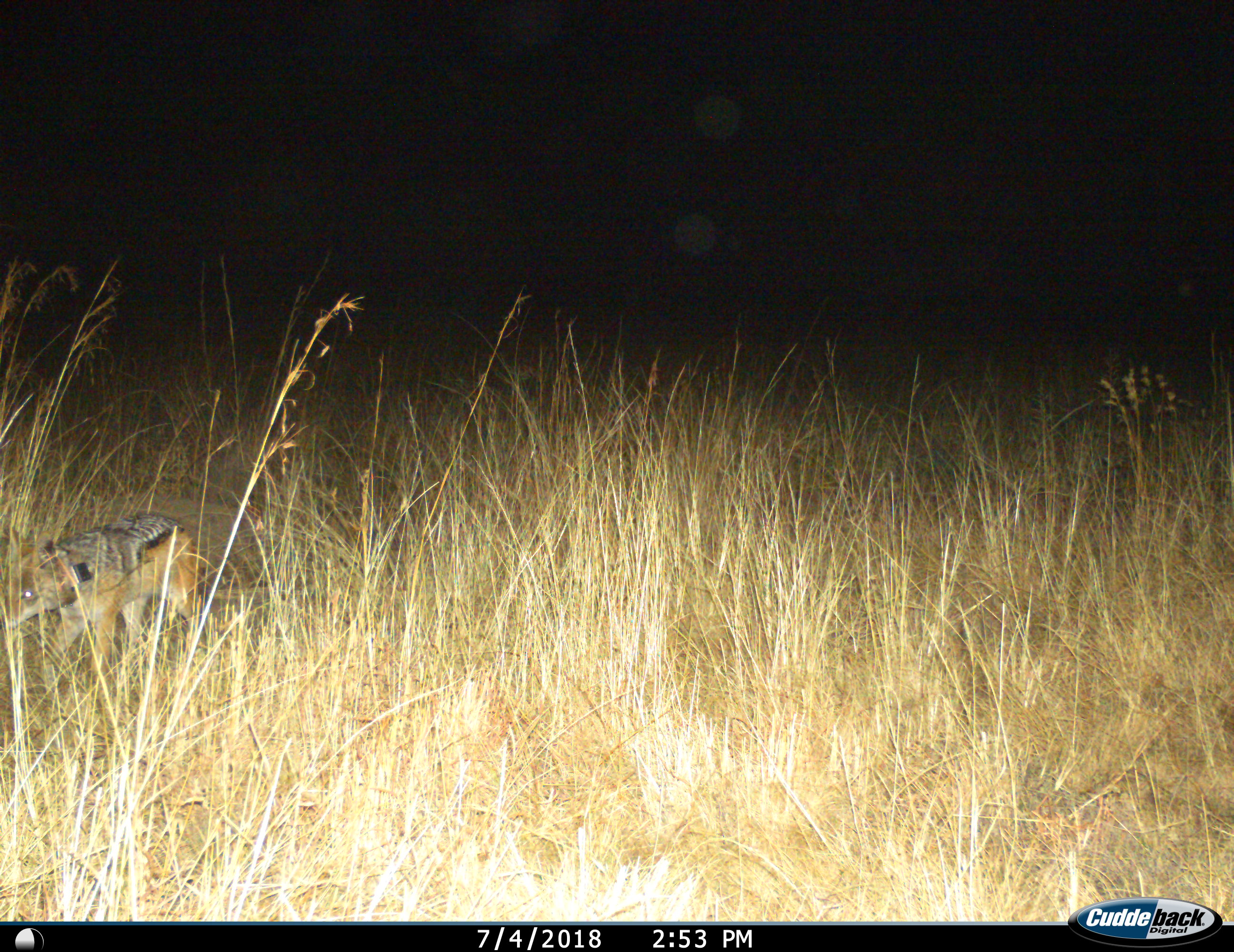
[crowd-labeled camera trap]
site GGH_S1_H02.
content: unidentified animal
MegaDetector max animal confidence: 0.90